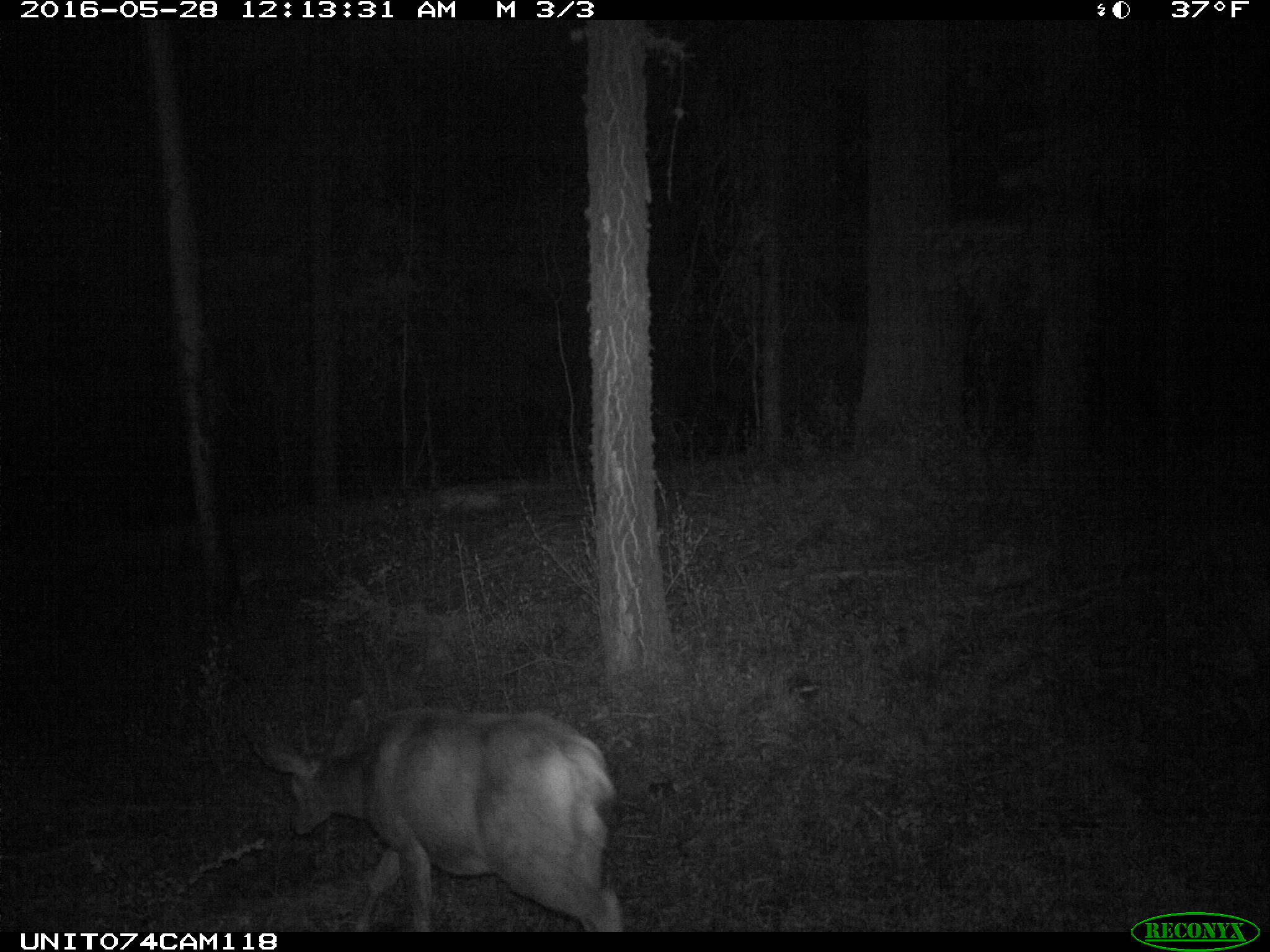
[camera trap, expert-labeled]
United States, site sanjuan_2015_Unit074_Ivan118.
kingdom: Animalia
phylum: Chordata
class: Mammalia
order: Artiodactyla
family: Cervidae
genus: Odocoileus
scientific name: Odocoileus hemionus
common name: mule deer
Odocoileus hemionus (mule deer).